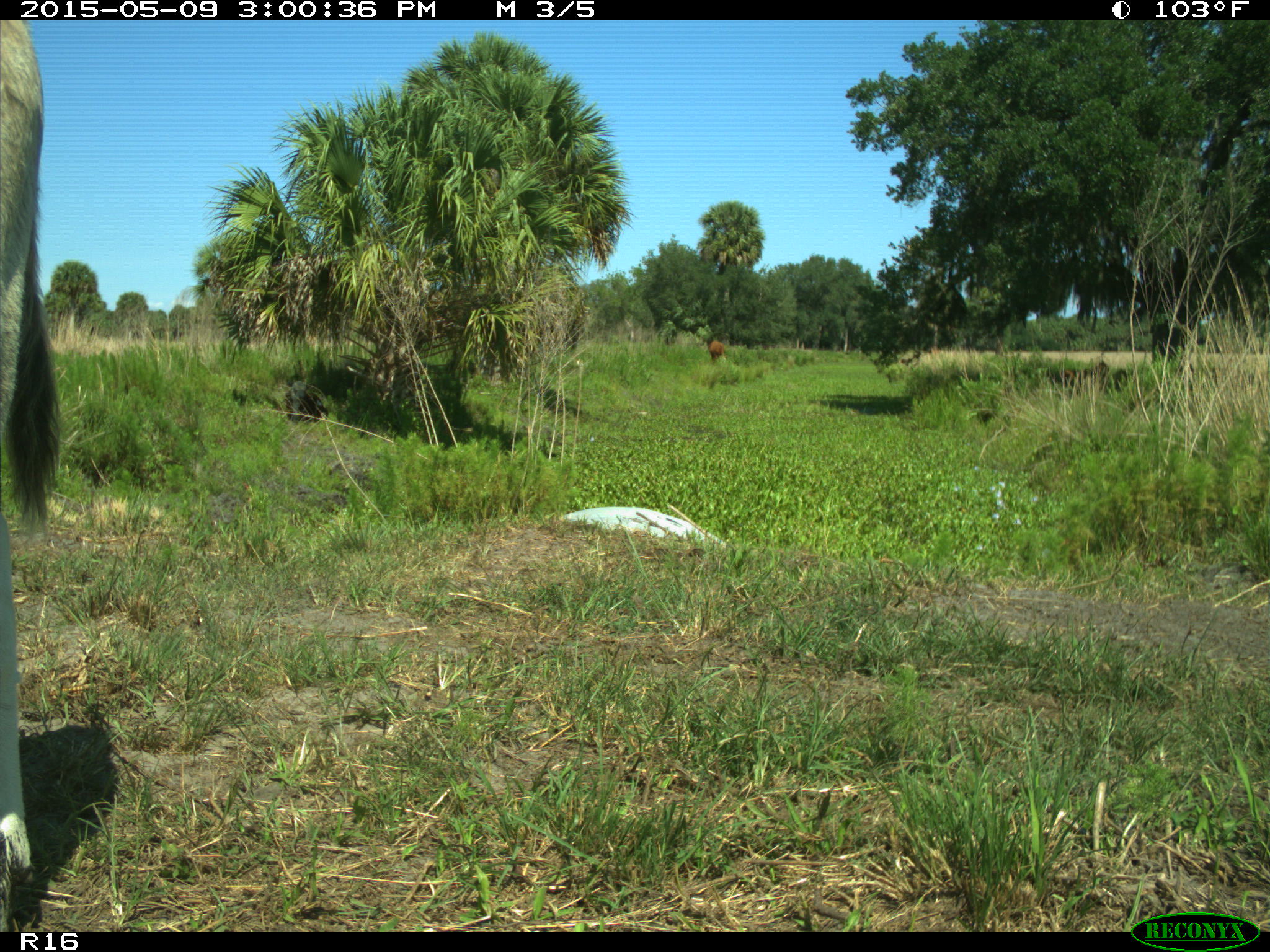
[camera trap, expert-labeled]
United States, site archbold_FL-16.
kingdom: Animalia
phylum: Chordata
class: Mammalia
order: Artiodactyla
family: Bovidae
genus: Bos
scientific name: Bos taurus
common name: domestic cow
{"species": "Bos taurus (domestic cow)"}